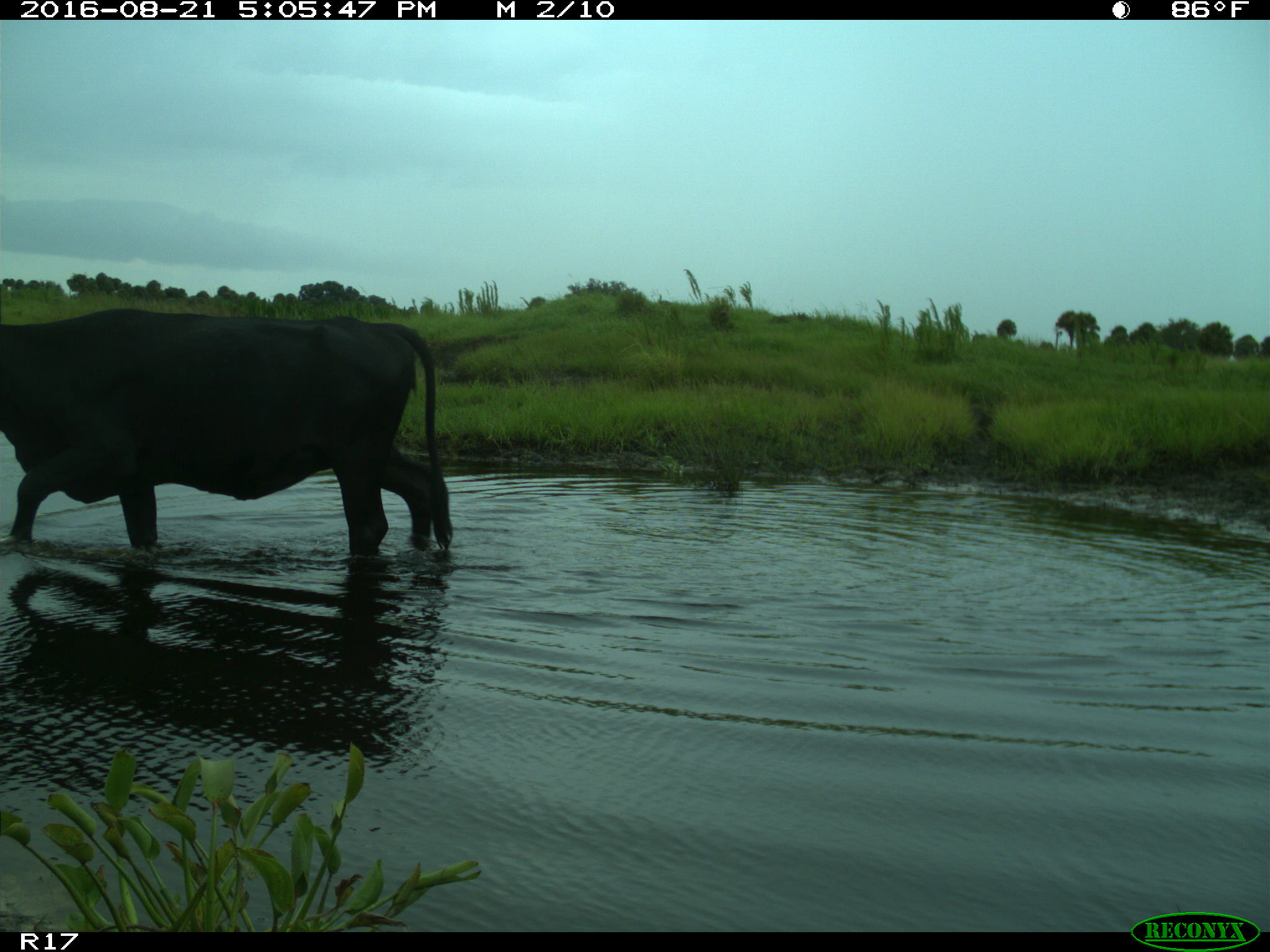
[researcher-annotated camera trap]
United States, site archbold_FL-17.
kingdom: Animalia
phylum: Chordata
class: Mammalia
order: Artiodactyla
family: Bovidae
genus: Bos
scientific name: Bos taurus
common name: domestic cow